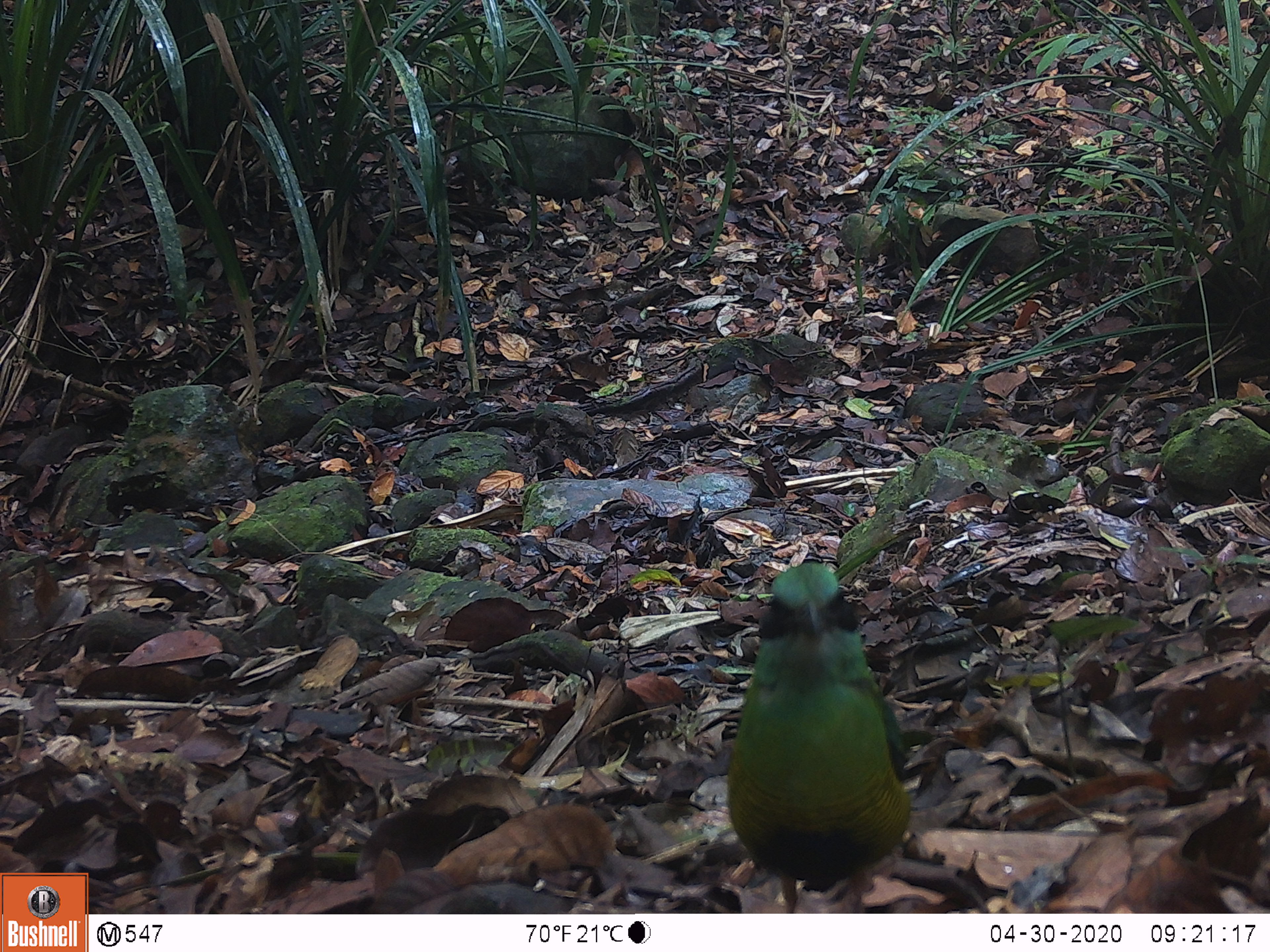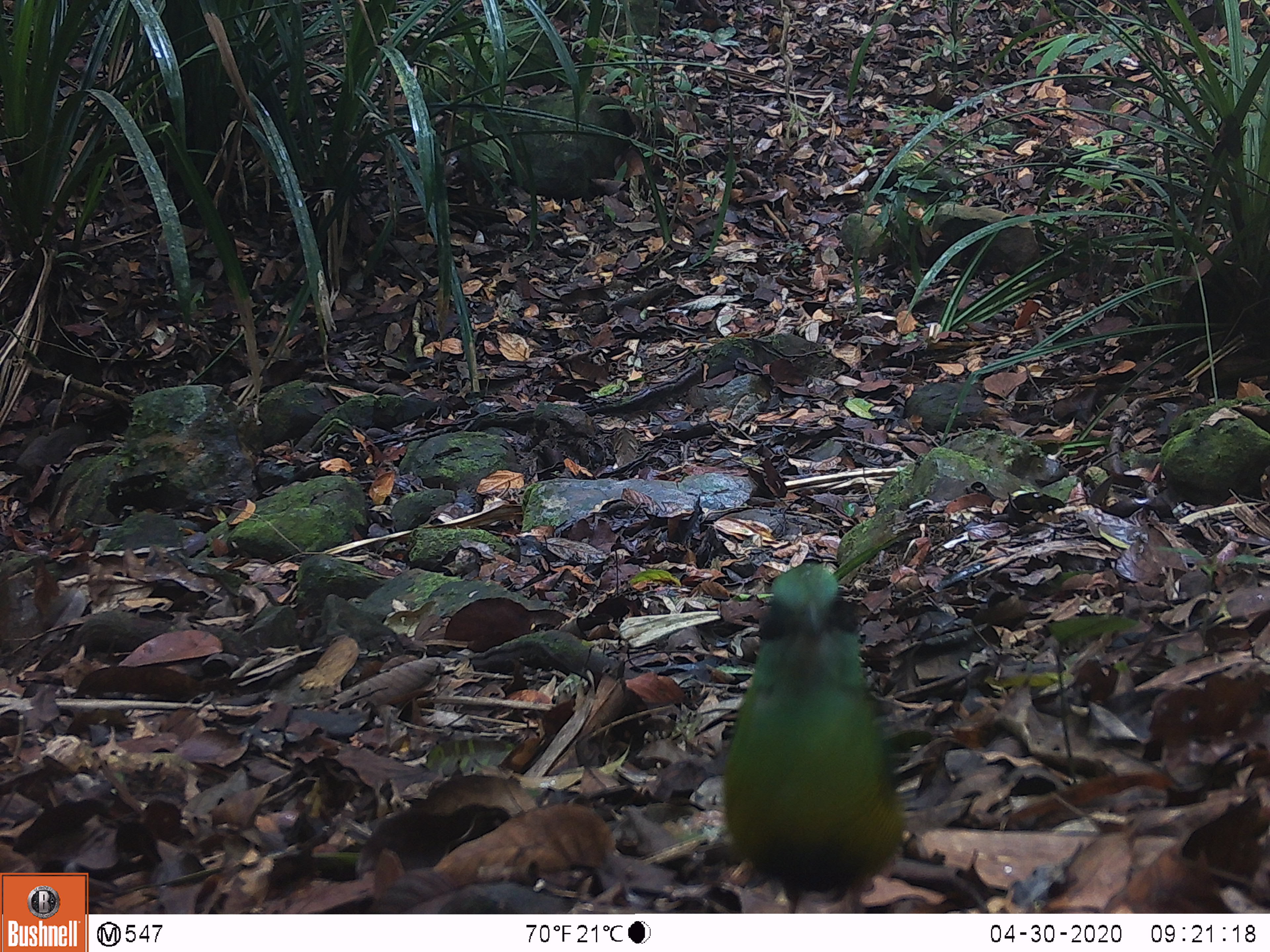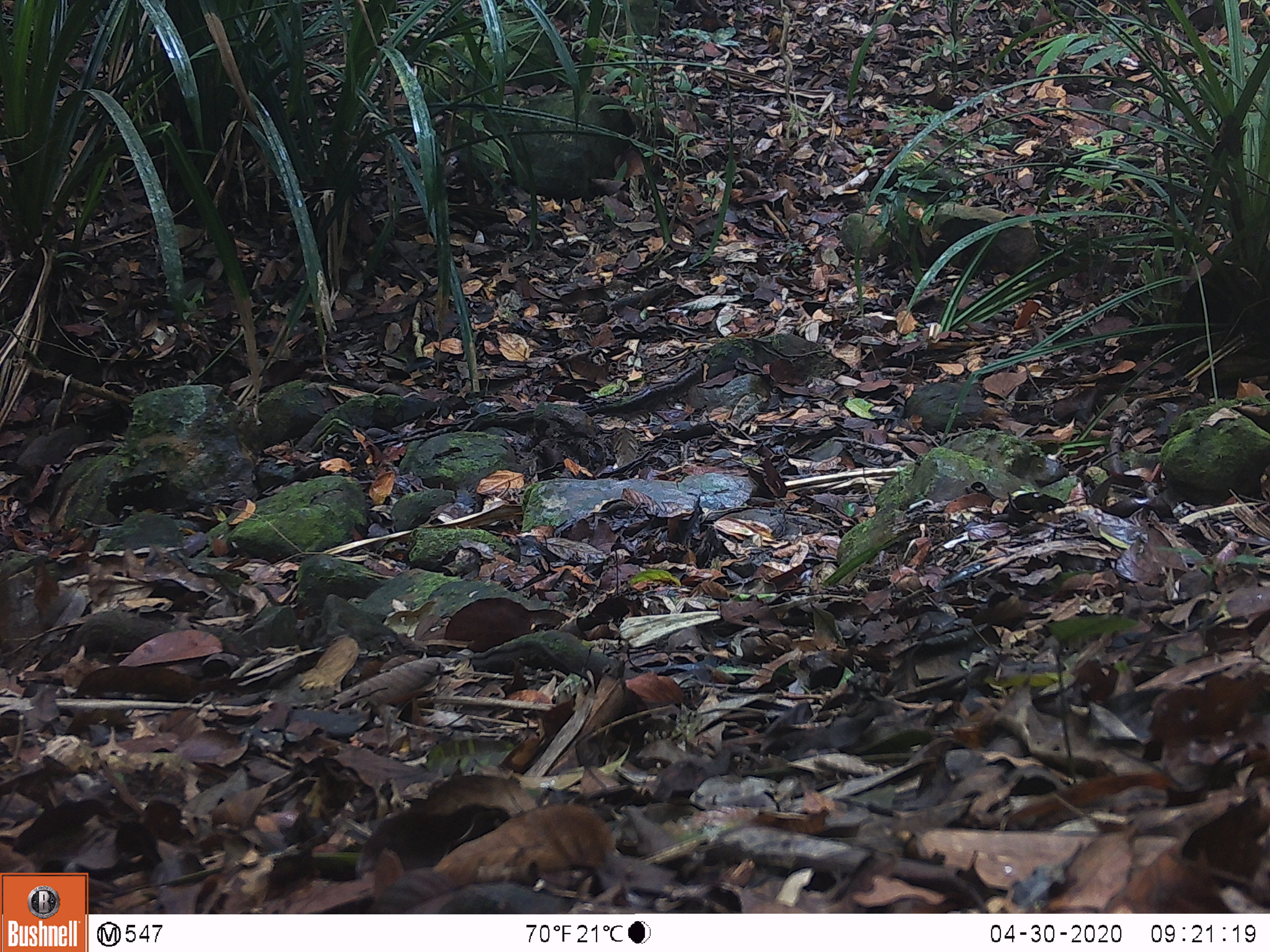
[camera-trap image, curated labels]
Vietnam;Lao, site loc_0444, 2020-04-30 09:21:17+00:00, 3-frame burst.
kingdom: Animalia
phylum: Chordata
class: Aves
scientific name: Aves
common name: bird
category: unidentified bird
Unidentified bird (bird) (Aves). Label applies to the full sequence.